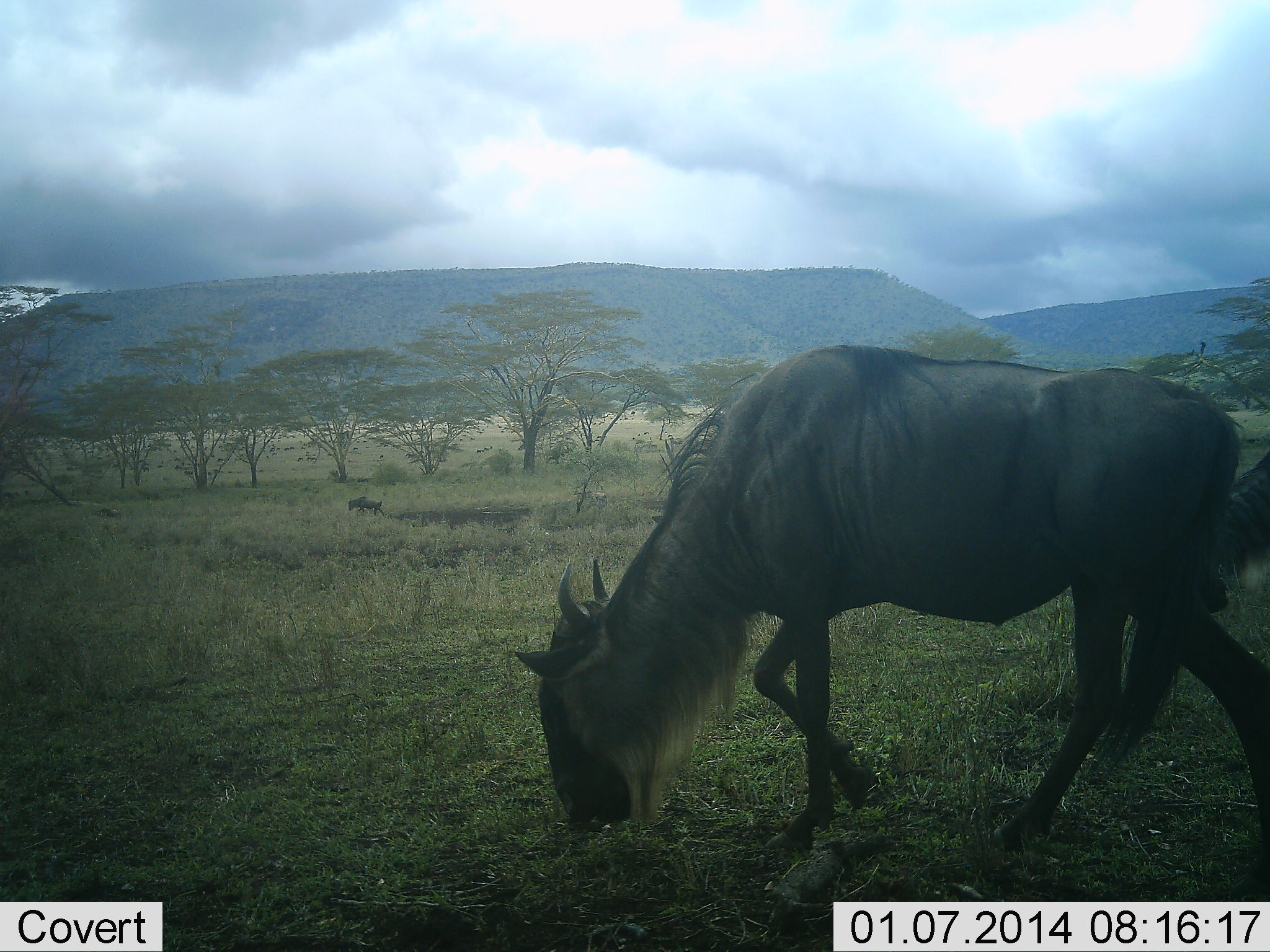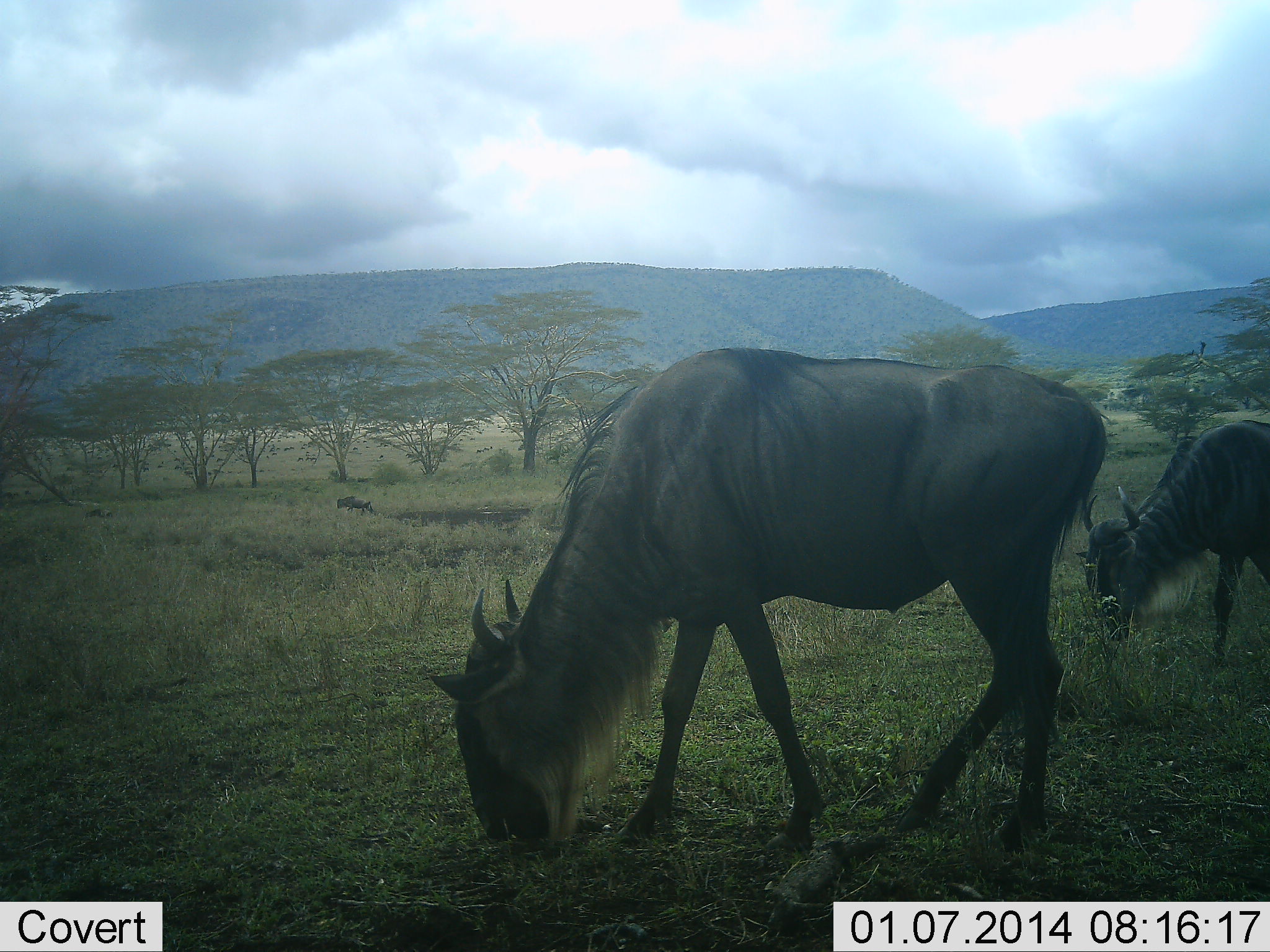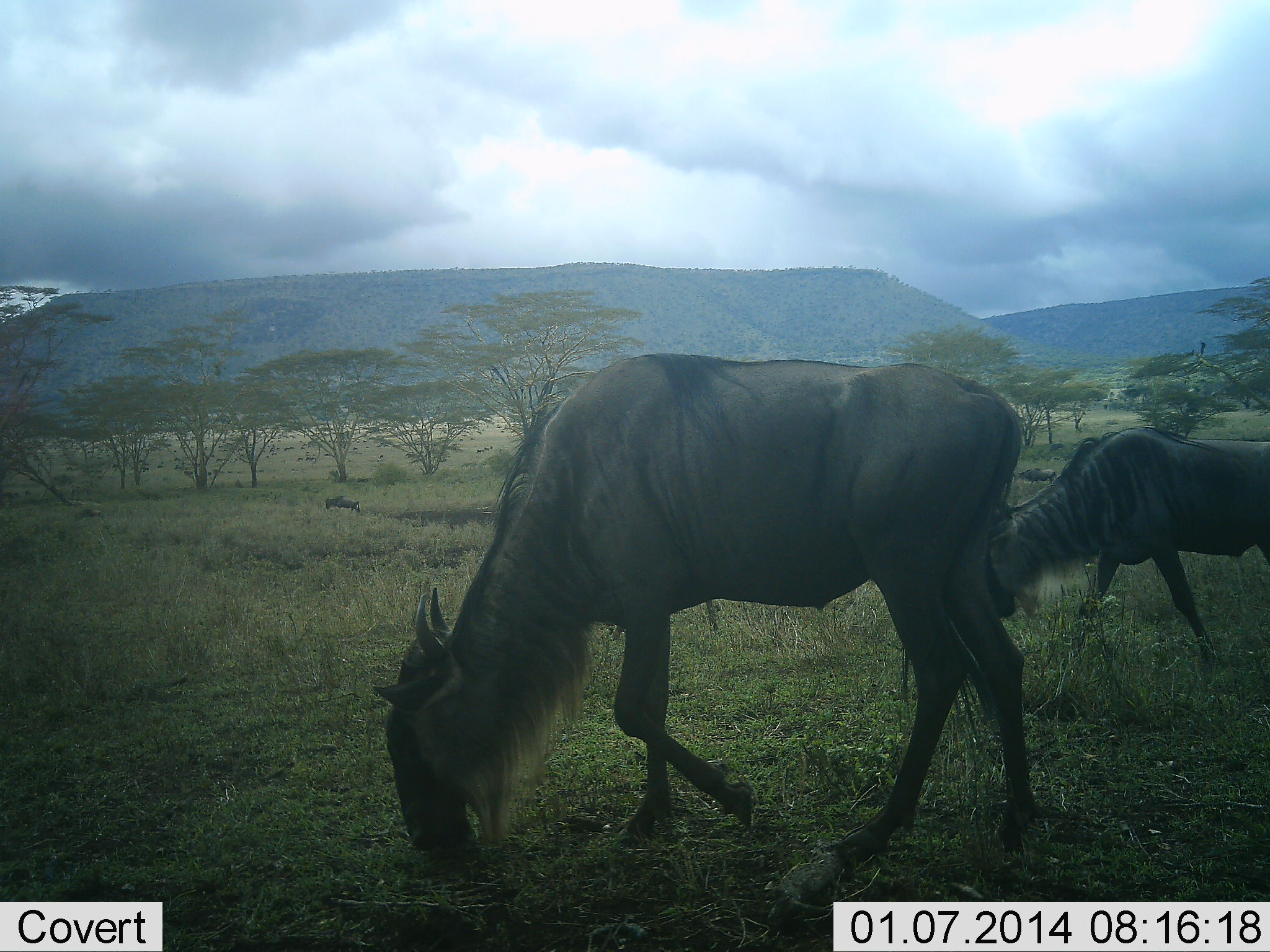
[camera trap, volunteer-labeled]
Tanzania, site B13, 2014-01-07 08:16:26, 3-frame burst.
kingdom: Animalia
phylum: Chordata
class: Mammalia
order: Artiodactyla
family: Bovidae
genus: Connochaetes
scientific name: Connochaetes taurinus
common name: blue wildebeest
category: wildebeest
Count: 4.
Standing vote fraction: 10%.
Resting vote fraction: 0%.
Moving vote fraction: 80%.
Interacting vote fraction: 0%.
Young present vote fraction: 20%.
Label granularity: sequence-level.